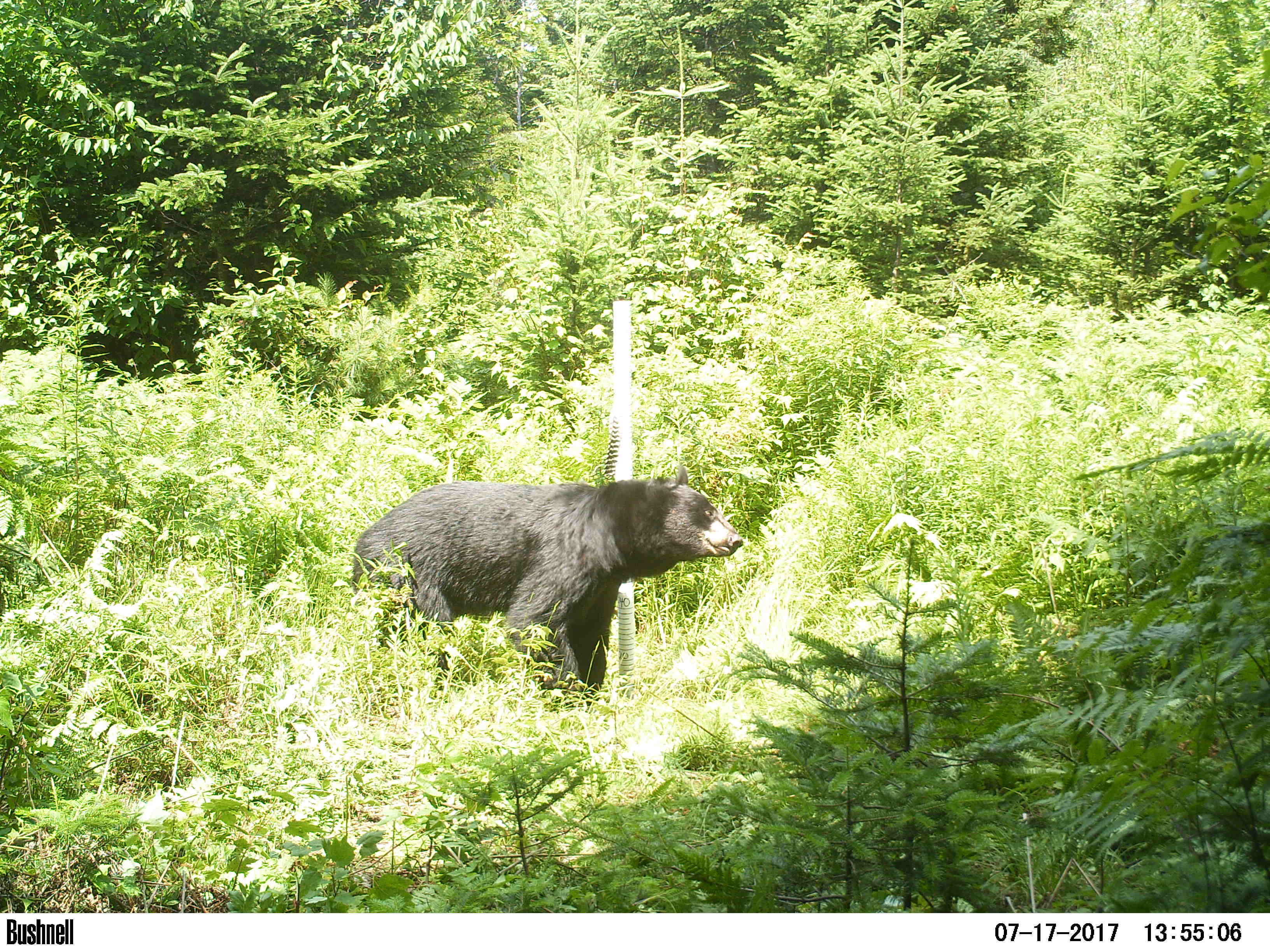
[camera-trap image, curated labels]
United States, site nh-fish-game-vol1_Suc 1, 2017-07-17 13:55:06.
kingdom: Animalia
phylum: Chordata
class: Mammalia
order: Carnivora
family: Ursidae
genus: Ursus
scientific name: Ursus americanus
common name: black bear